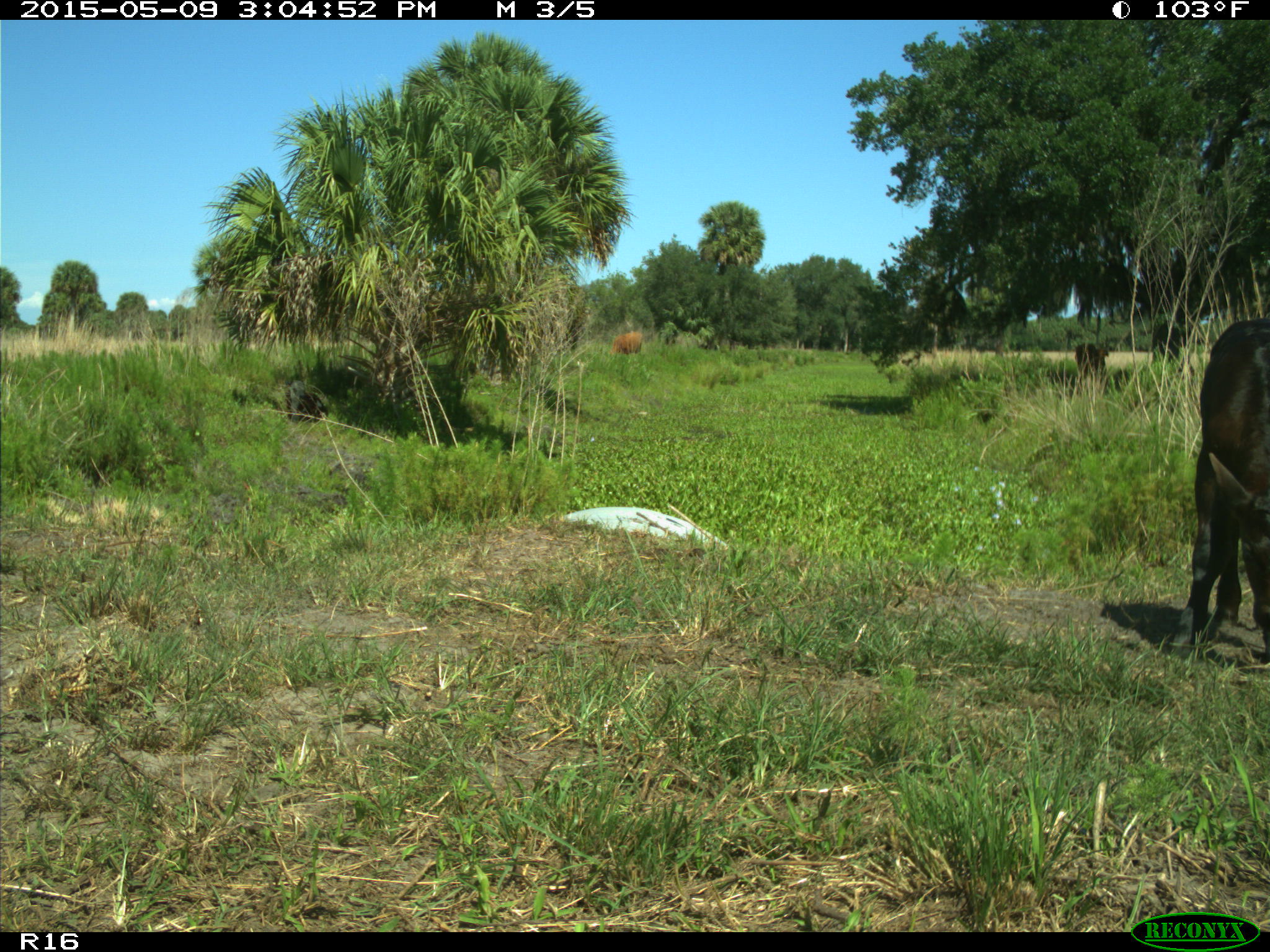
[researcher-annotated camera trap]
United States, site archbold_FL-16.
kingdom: Animalia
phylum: Chordata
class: Mammalia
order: Artiodactyla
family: Bovidae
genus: Bos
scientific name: Bos taurus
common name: domestic cow